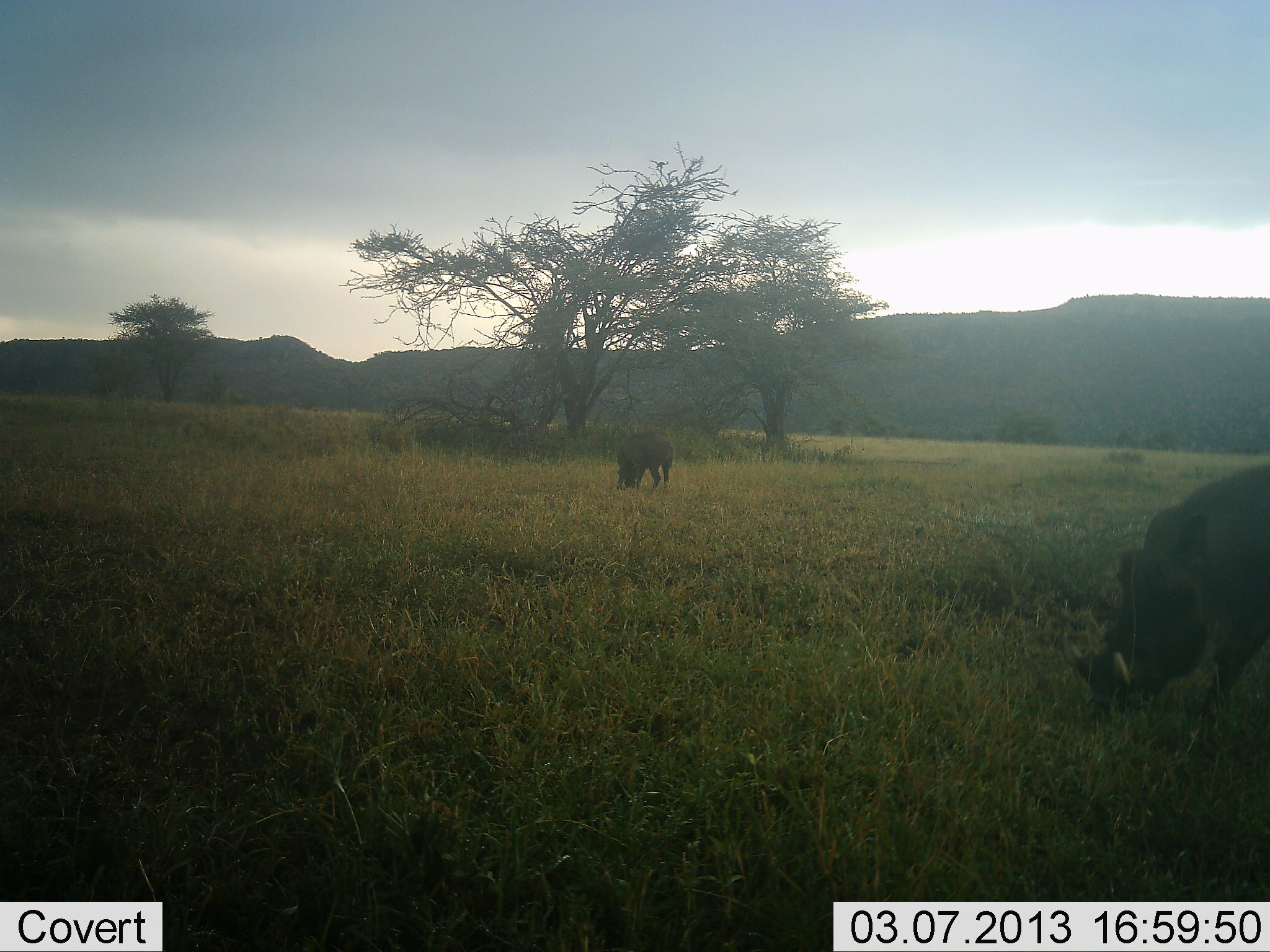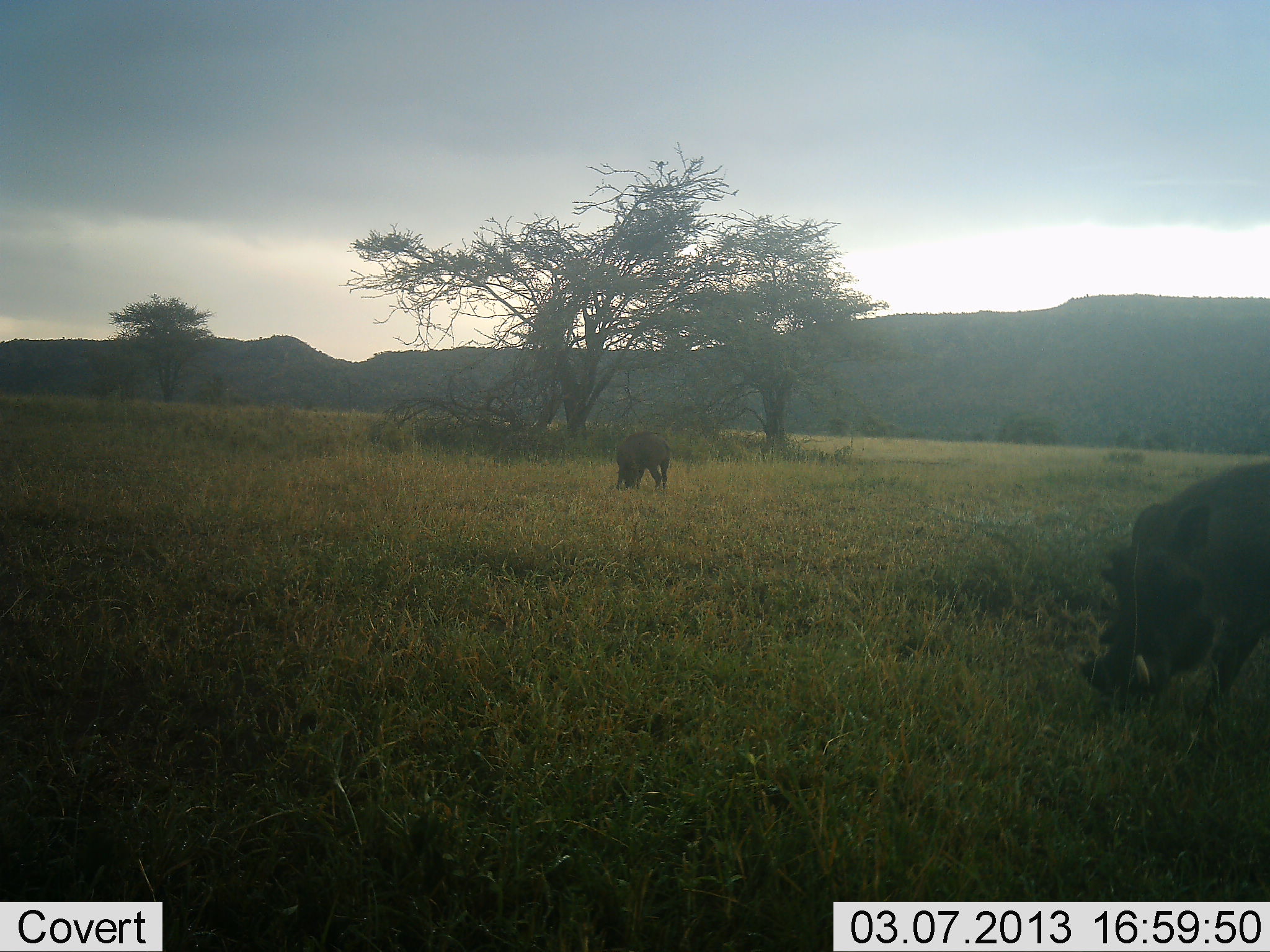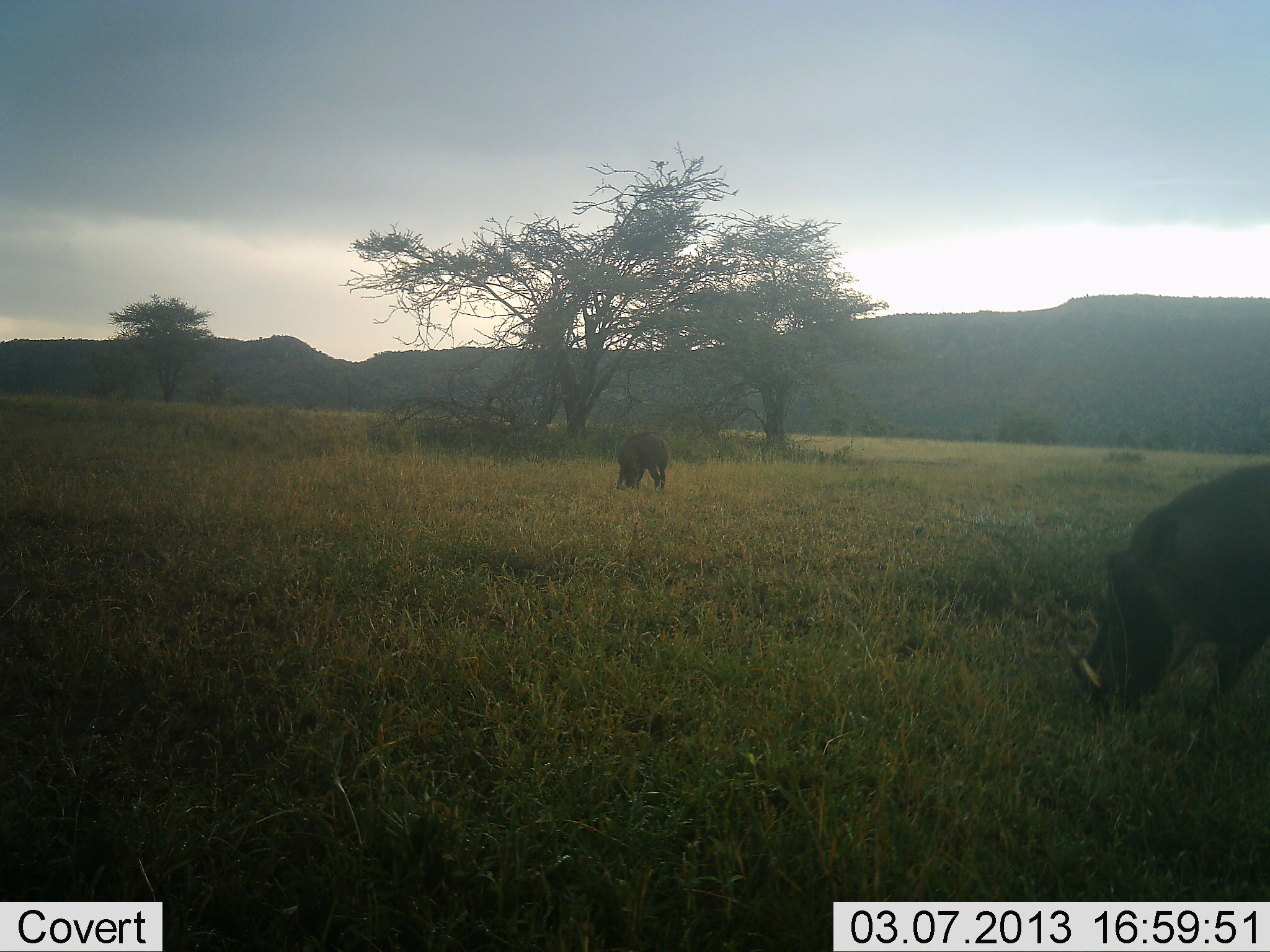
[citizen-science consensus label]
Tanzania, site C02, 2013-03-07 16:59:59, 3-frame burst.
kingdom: Animalia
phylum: Chordata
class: Mammalia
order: Artiodactyla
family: Suidae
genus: Phacochoerus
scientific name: Phacochoerus africanus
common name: warthog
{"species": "warthog (Phacochoerus africanus)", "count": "2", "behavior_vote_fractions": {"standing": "22%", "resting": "0%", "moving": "3%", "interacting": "0%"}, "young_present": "0%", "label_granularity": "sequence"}